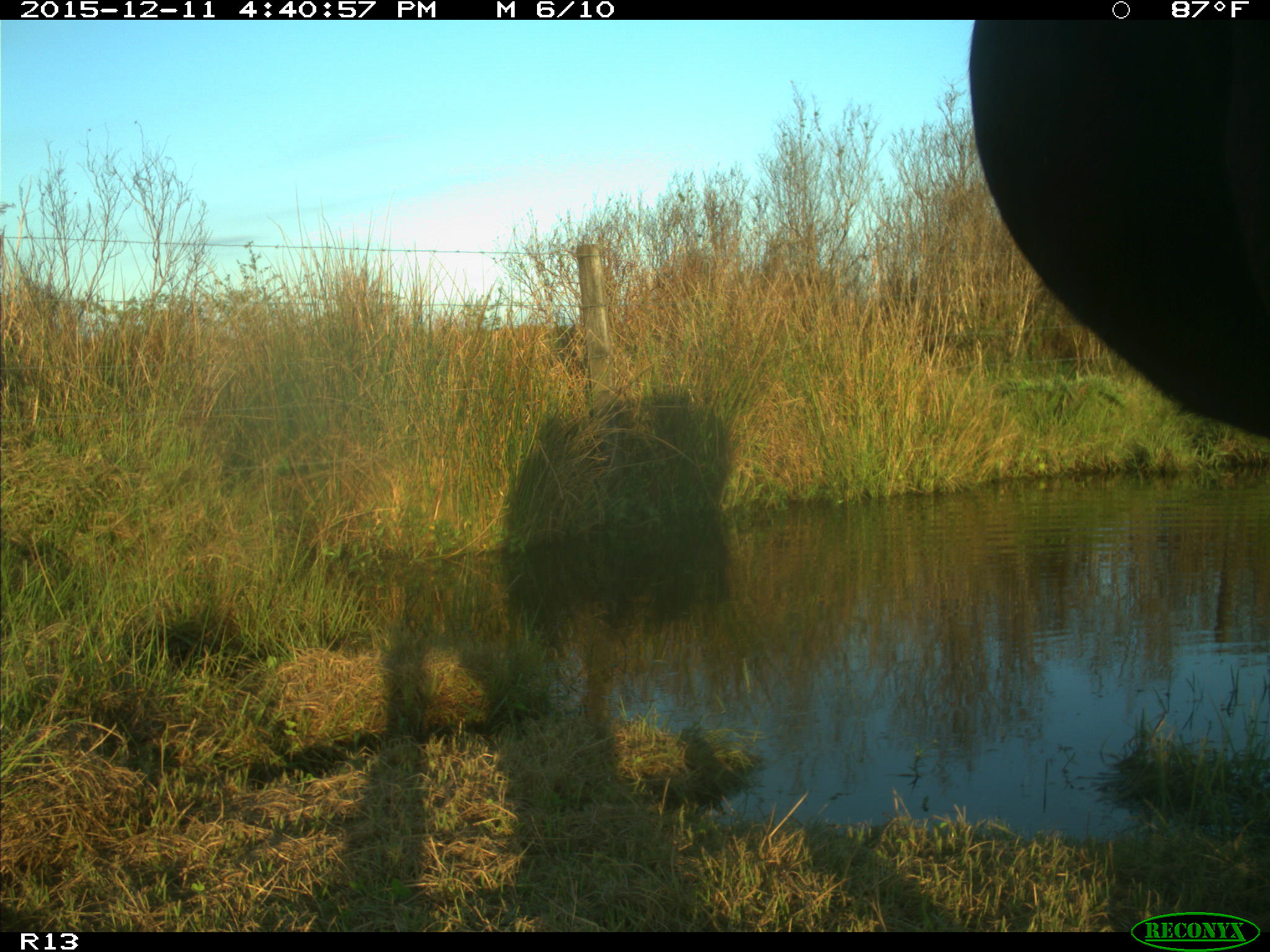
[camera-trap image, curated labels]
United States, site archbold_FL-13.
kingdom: Animalia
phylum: Chordata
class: Mammalia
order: Artiodactyla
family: Bovidae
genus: Bos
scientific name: Bos taurus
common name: domestic cow